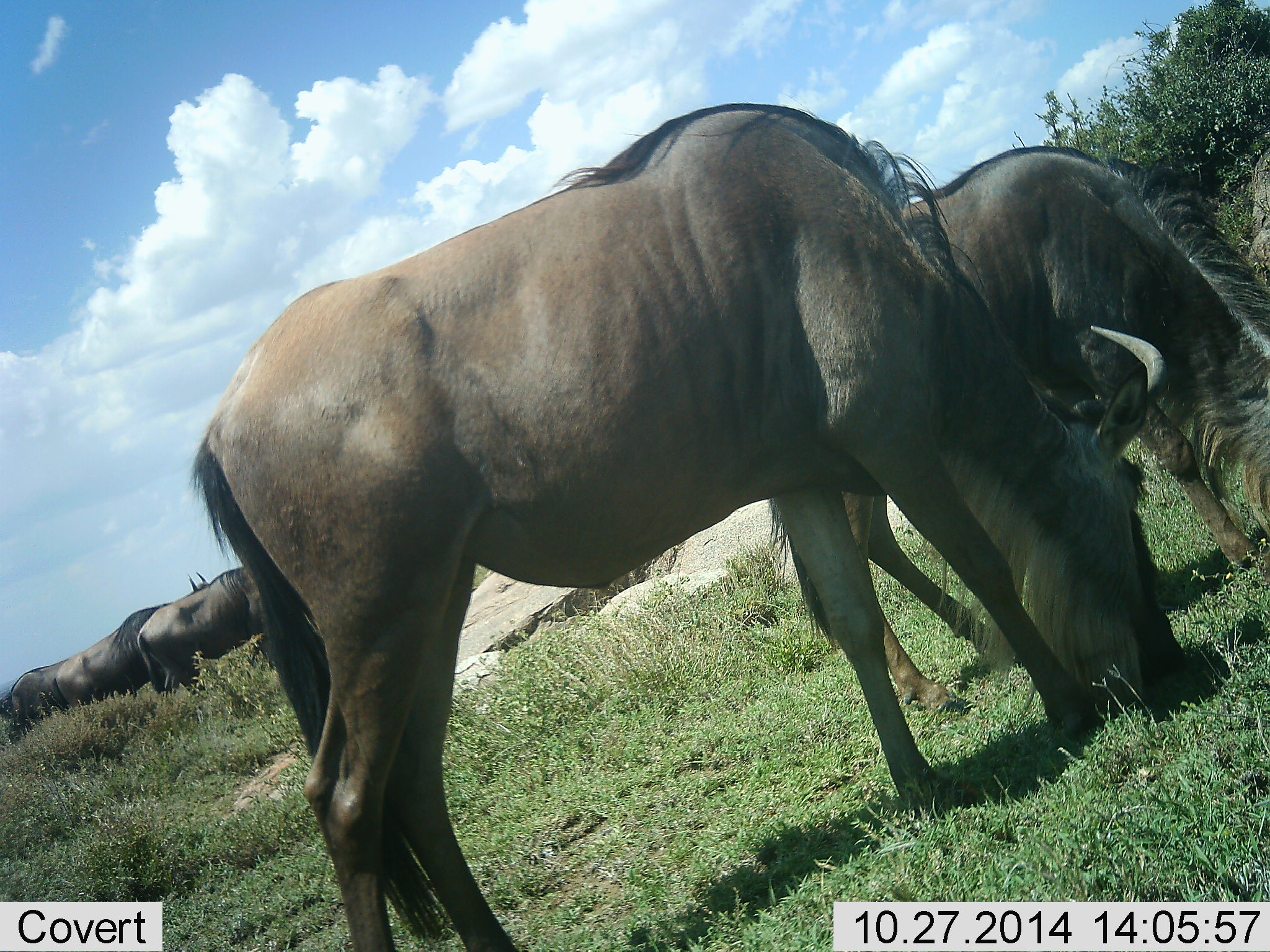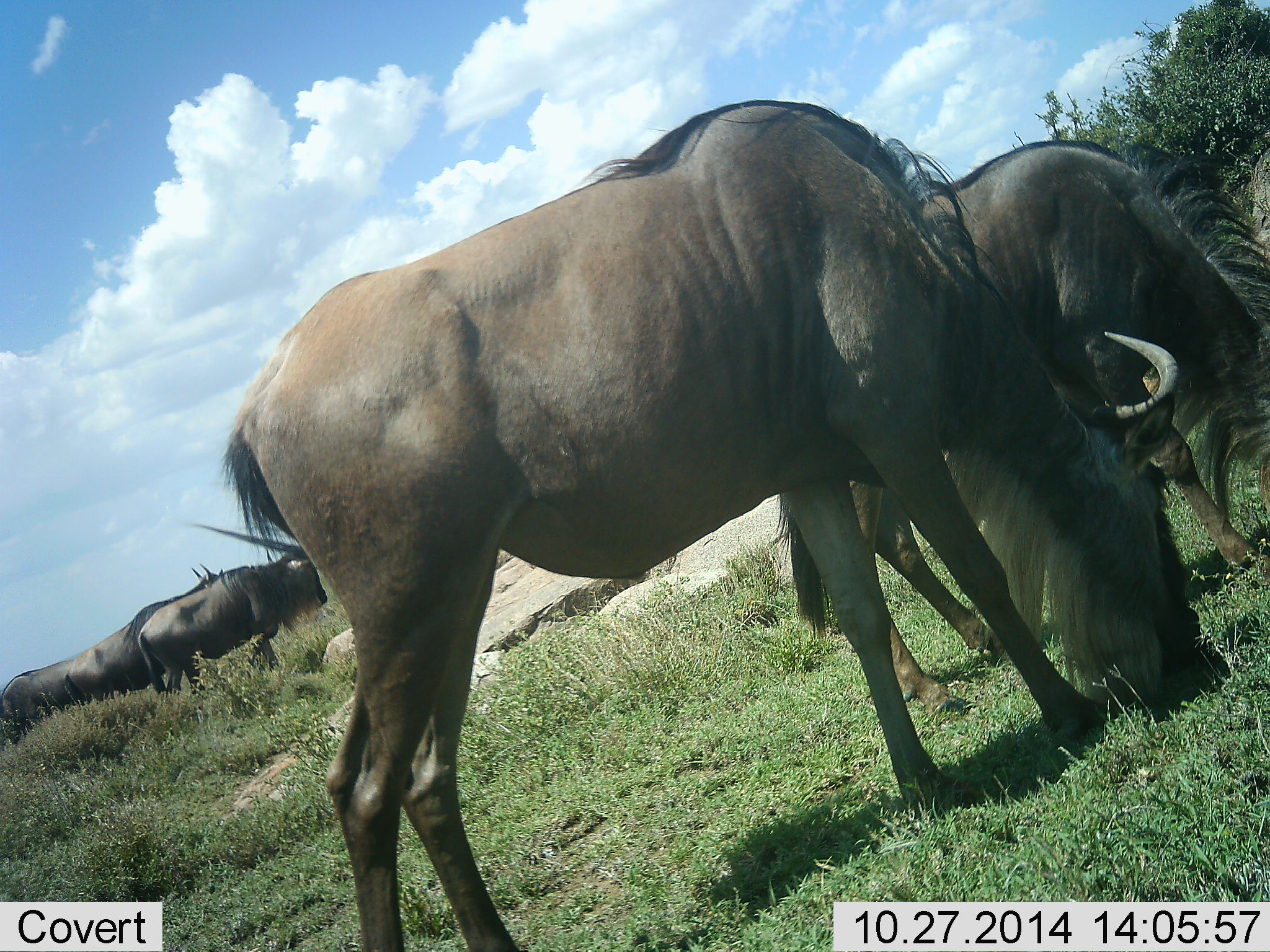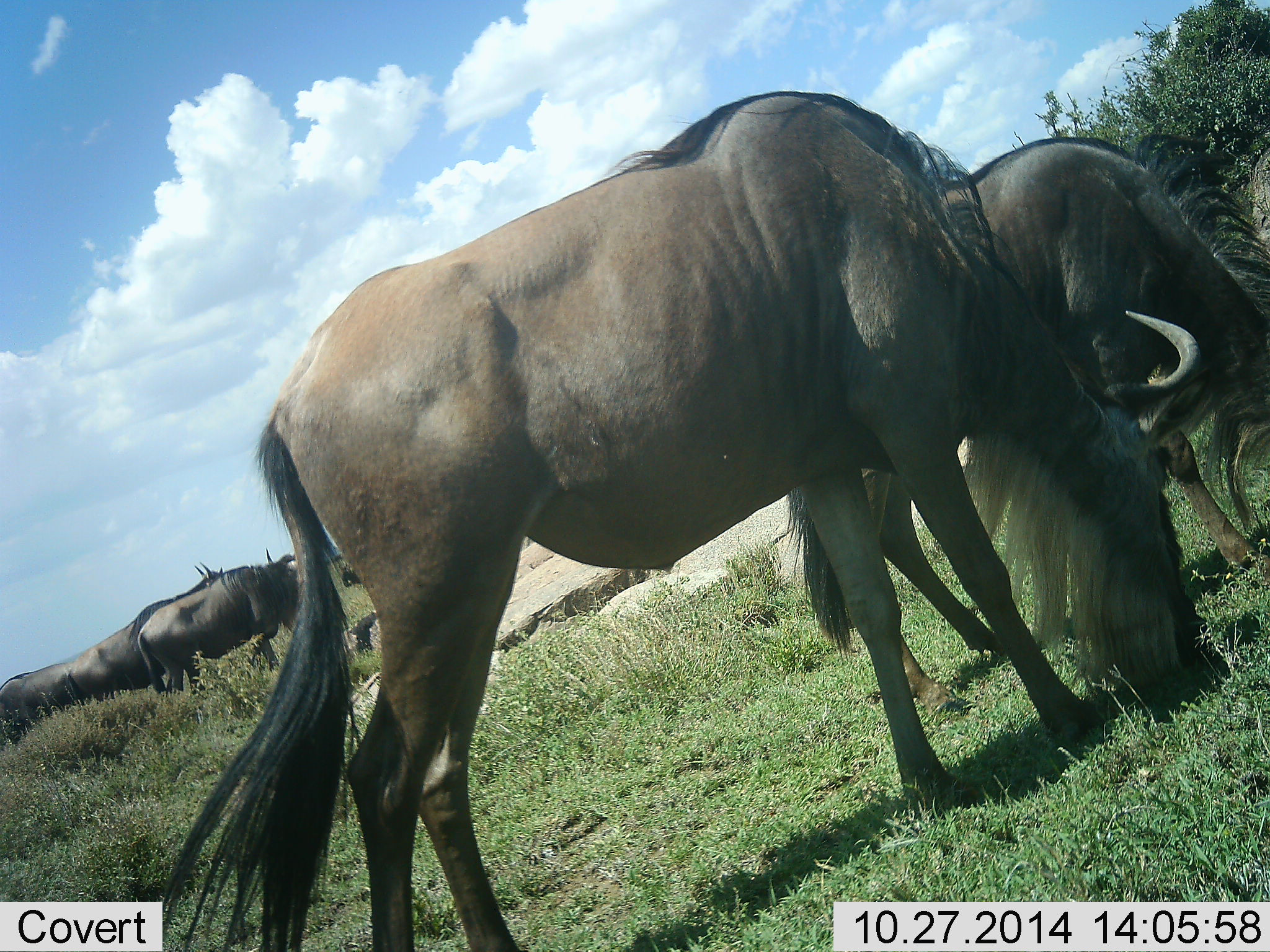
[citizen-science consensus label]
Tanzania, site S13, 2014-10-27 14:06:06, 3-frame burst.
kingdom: Animalia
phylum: Chordata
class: Mammalia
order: Artiodactyla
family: Bovidae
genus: Connochaetes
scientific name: Connochaetes taurinus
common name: blue wildebeest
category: wildebeest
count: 5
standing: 30%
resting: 10%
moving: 40%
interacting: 0%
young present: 0%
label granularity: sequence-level